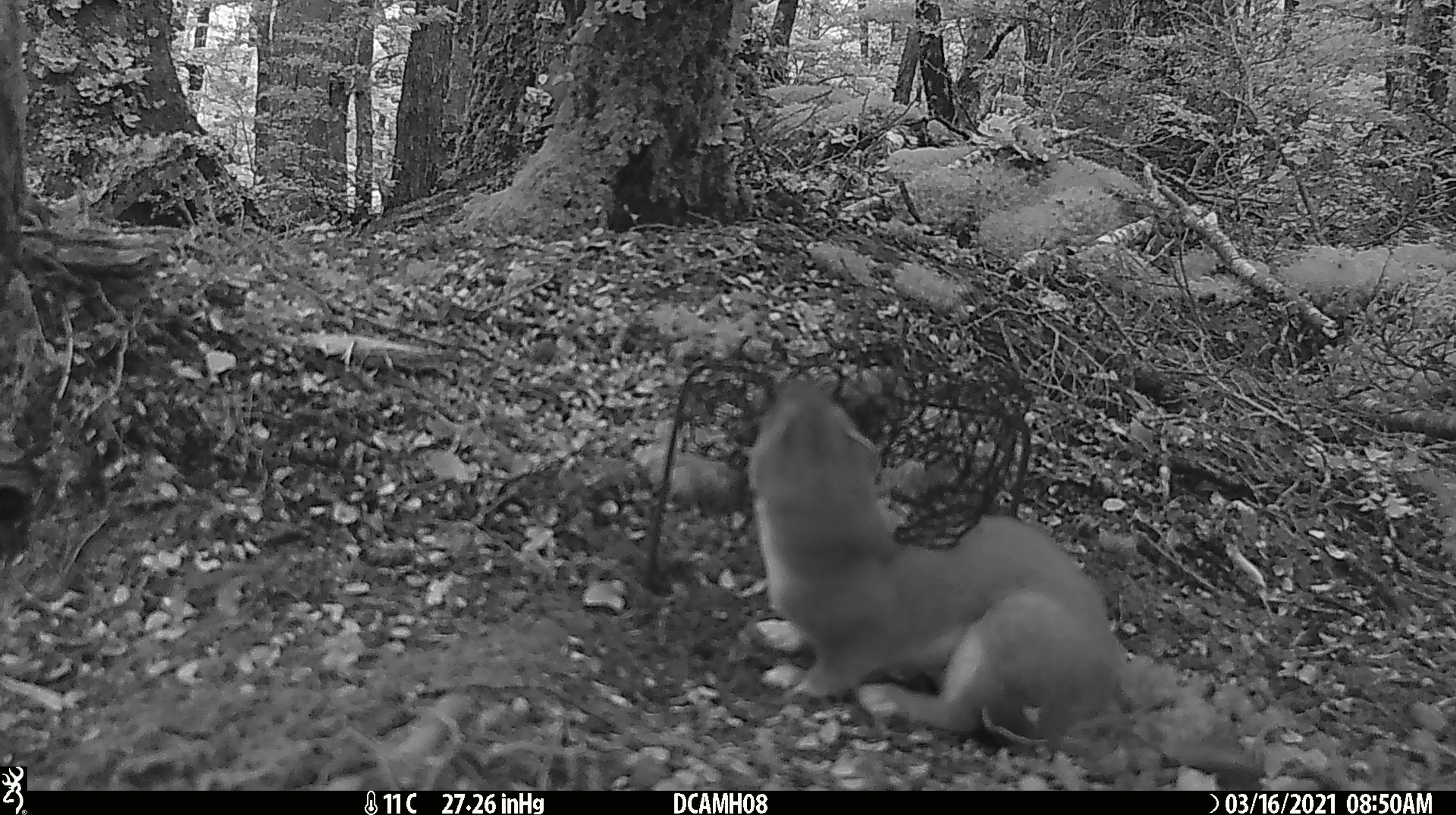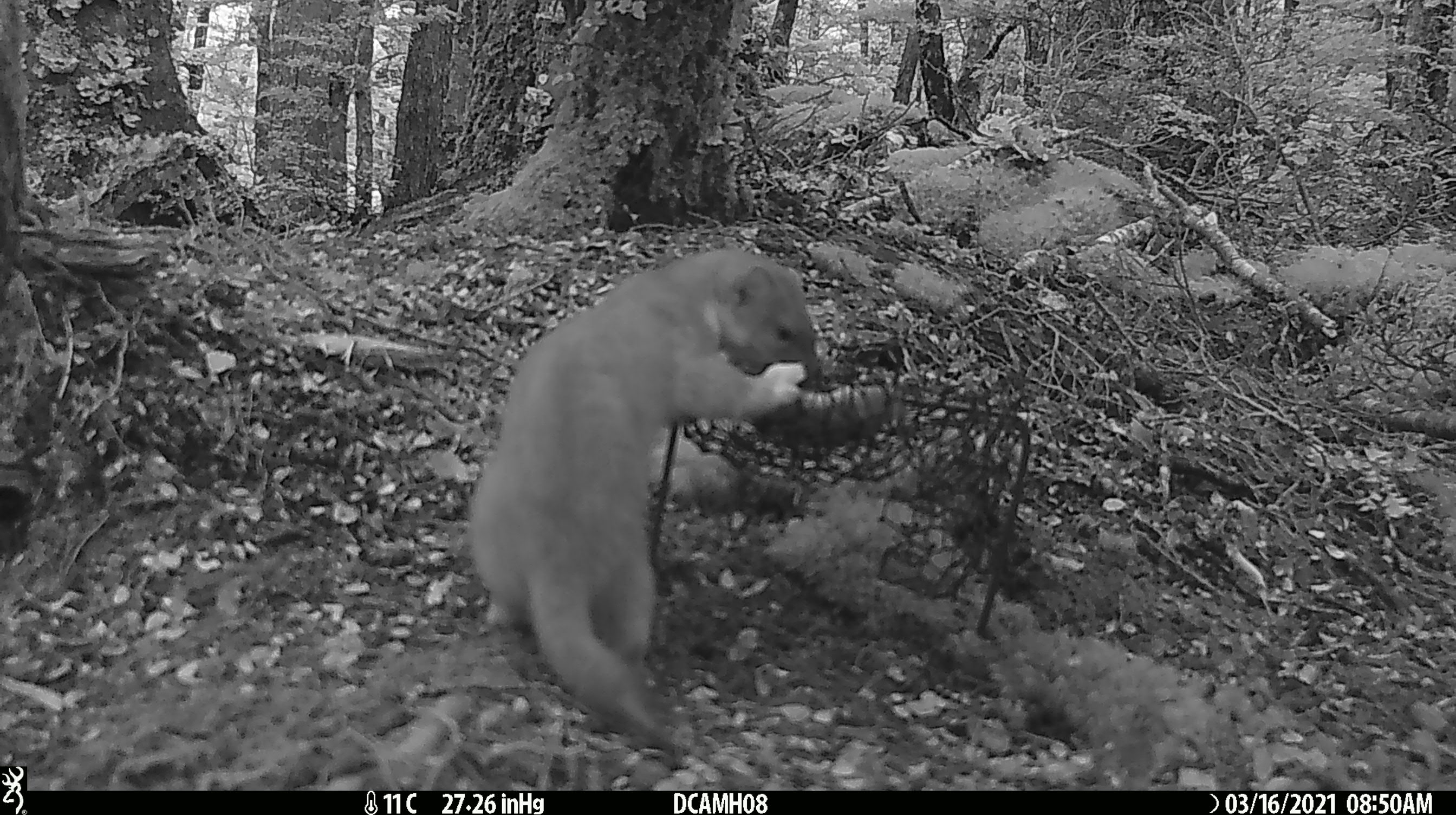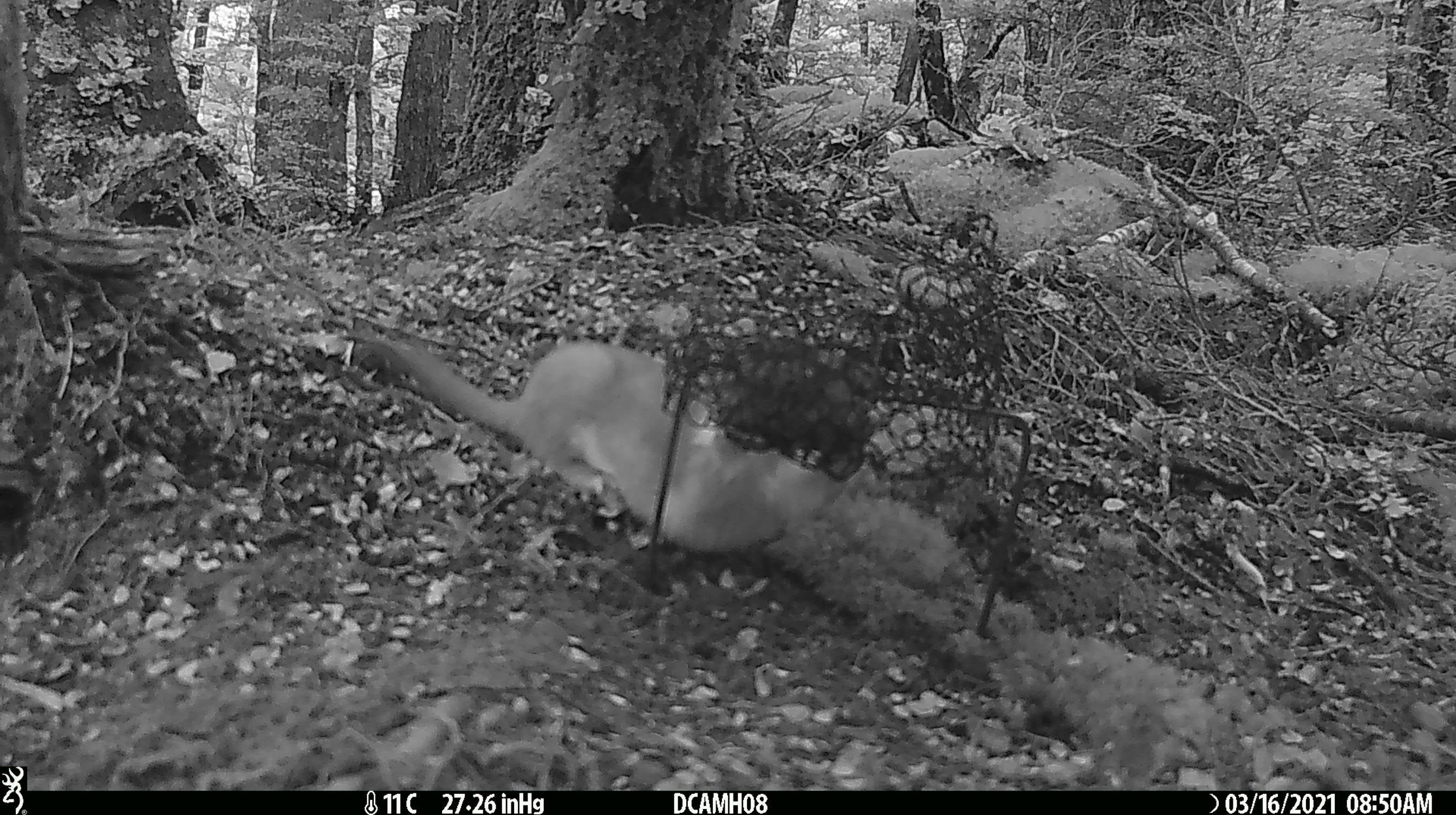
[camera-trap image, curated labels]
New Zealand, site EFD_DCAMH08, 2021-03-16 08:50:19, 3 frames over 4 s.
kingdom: Animalia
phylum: Chordata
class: Mammalia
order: Carnivora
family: Mustelidae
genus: Mustela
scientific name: Mustela erminea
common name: stoat